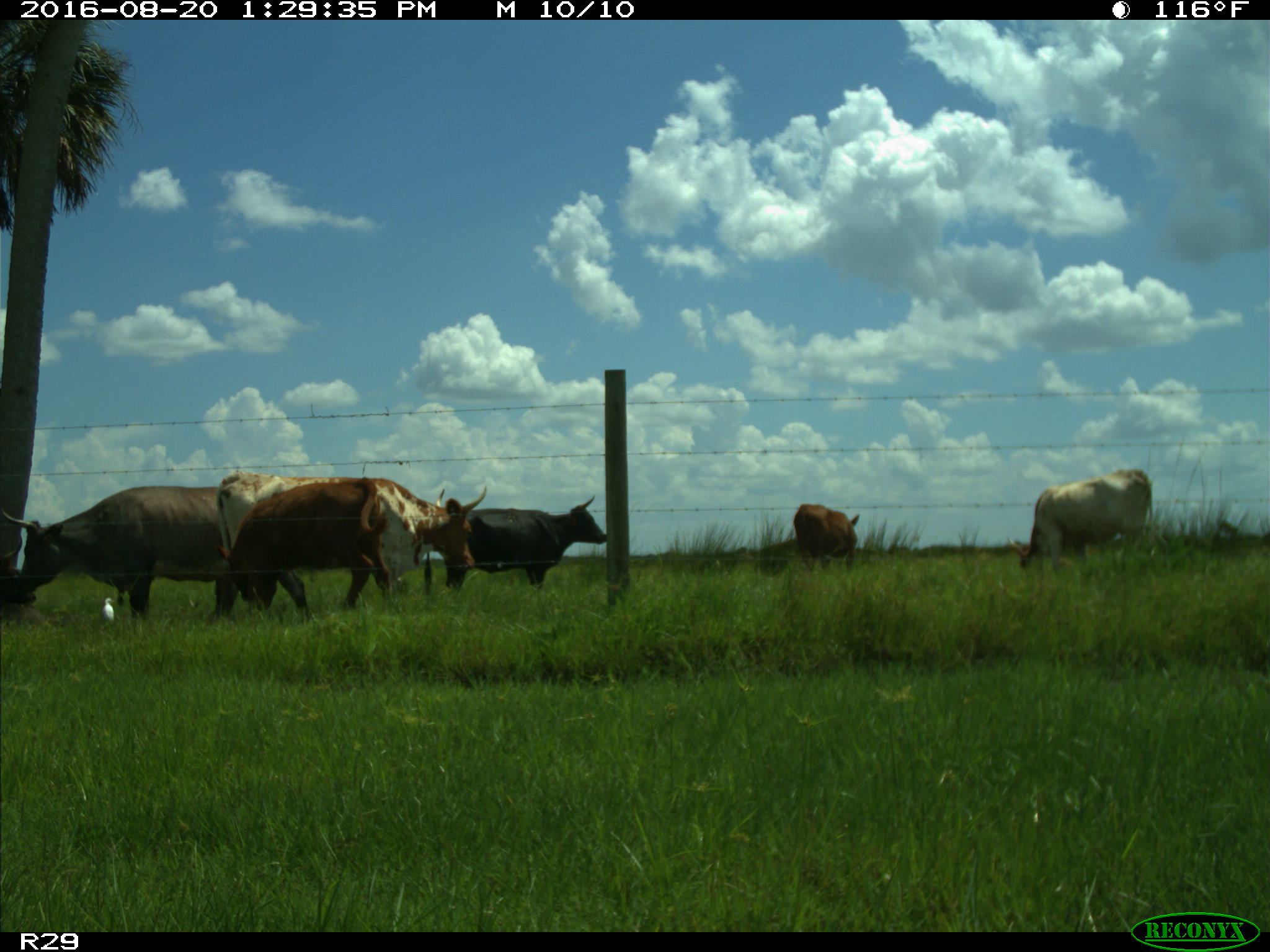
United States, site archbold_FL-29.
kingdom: Animalia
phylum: Chordata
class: Mammalia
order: Artiodactyla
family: Bovidae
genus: Bos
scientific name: Bos taurus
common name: domestic cow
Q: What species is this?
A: Bos taurus (domestic cow).